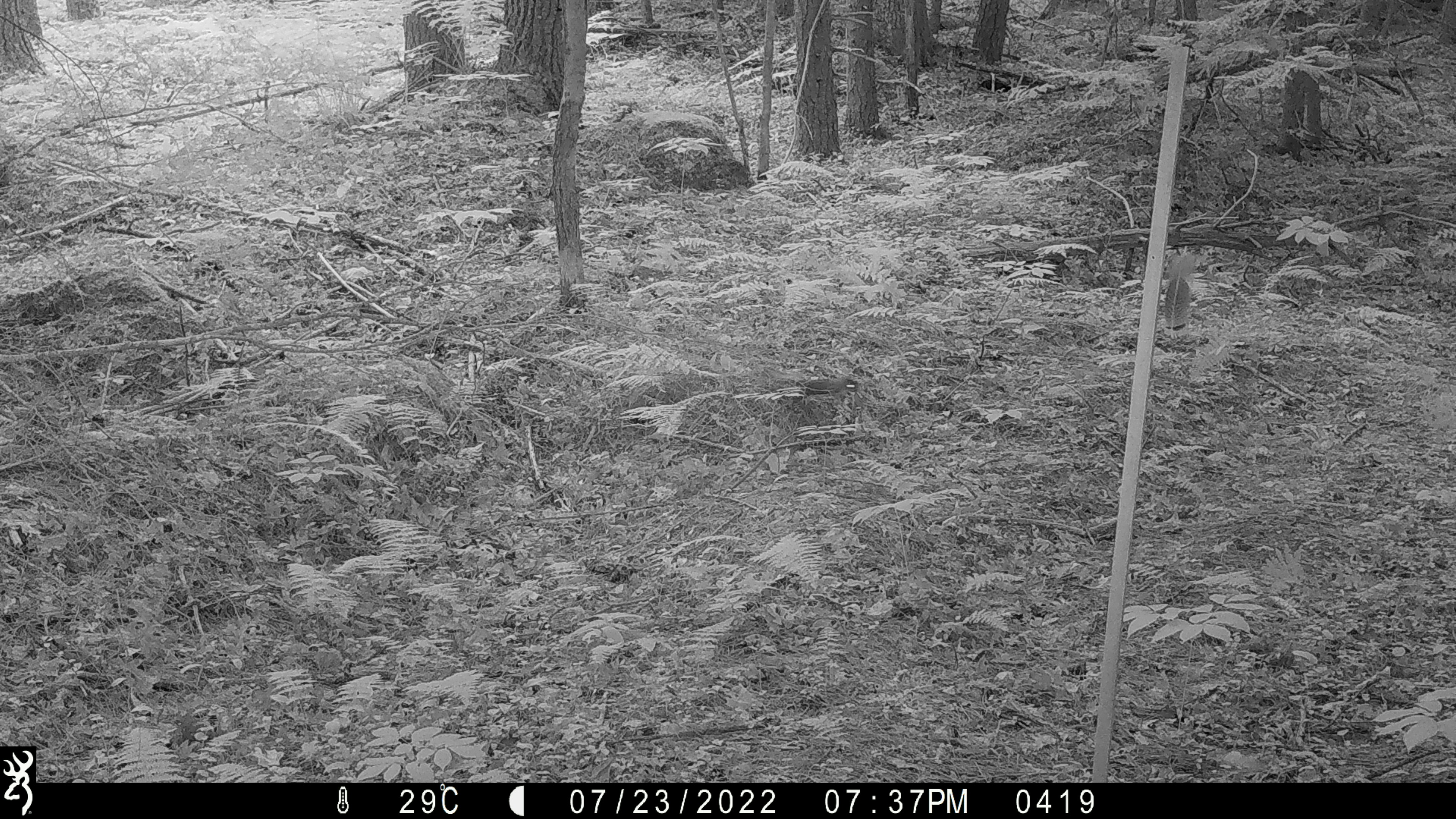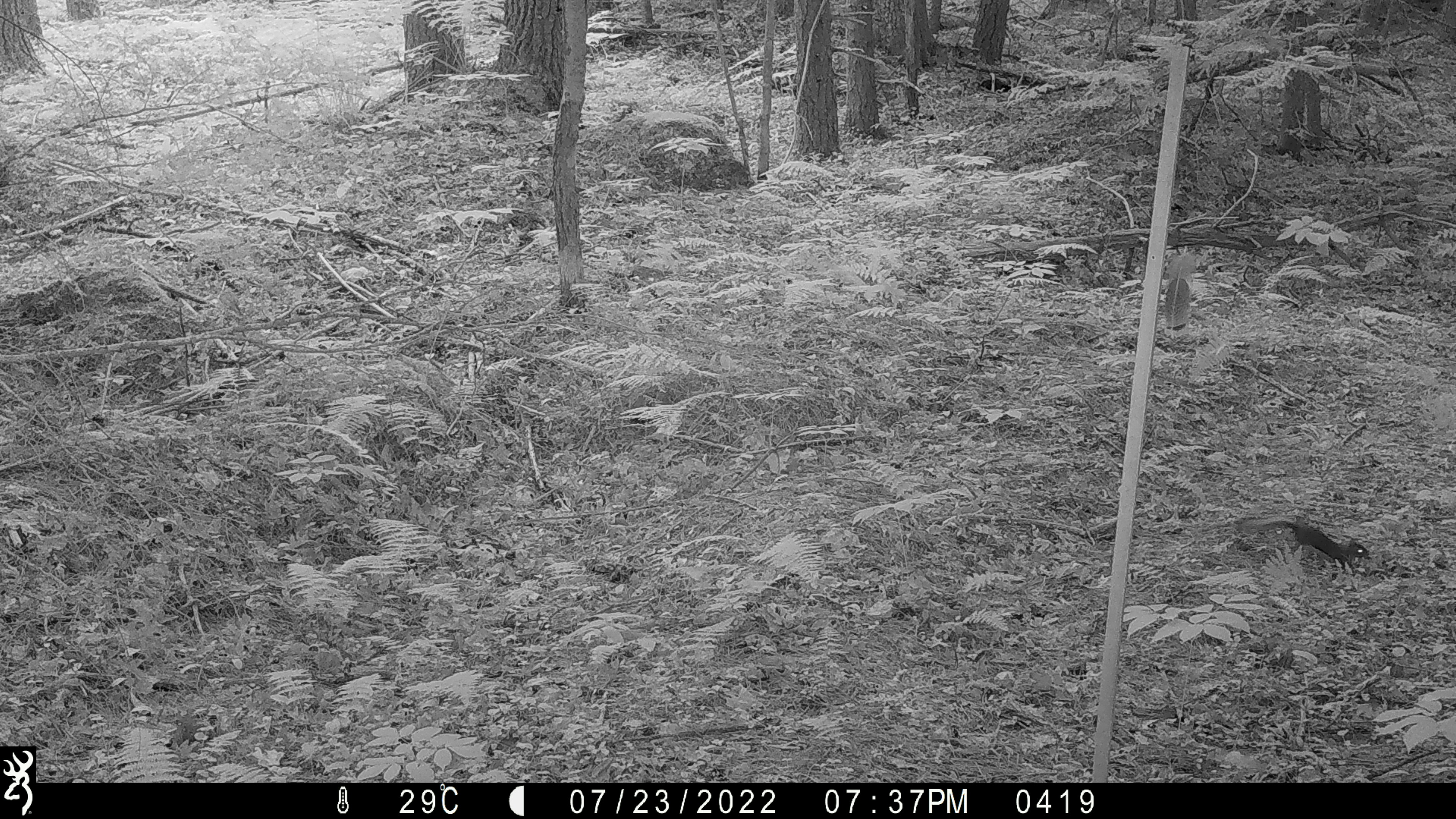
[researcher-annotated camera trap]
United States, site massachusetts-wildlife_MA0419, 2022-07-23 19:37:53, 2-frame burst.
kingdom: Animalia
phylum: Chordata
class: Mammalia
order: Rodentia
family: Sciuridae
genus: Sciurus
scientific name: Sciurus carolinensis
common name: gray squirrel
Gray squirrel (Sciurus carolinensis).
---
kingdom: Animalia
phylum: Chordata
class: Mammalia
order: Rodentia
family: Sciuridae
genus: Tamiasciurus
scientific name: Tamiasciurus hudsonicus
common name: red squirrel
Red squirrel (Tamiasciurus hudsonicus).